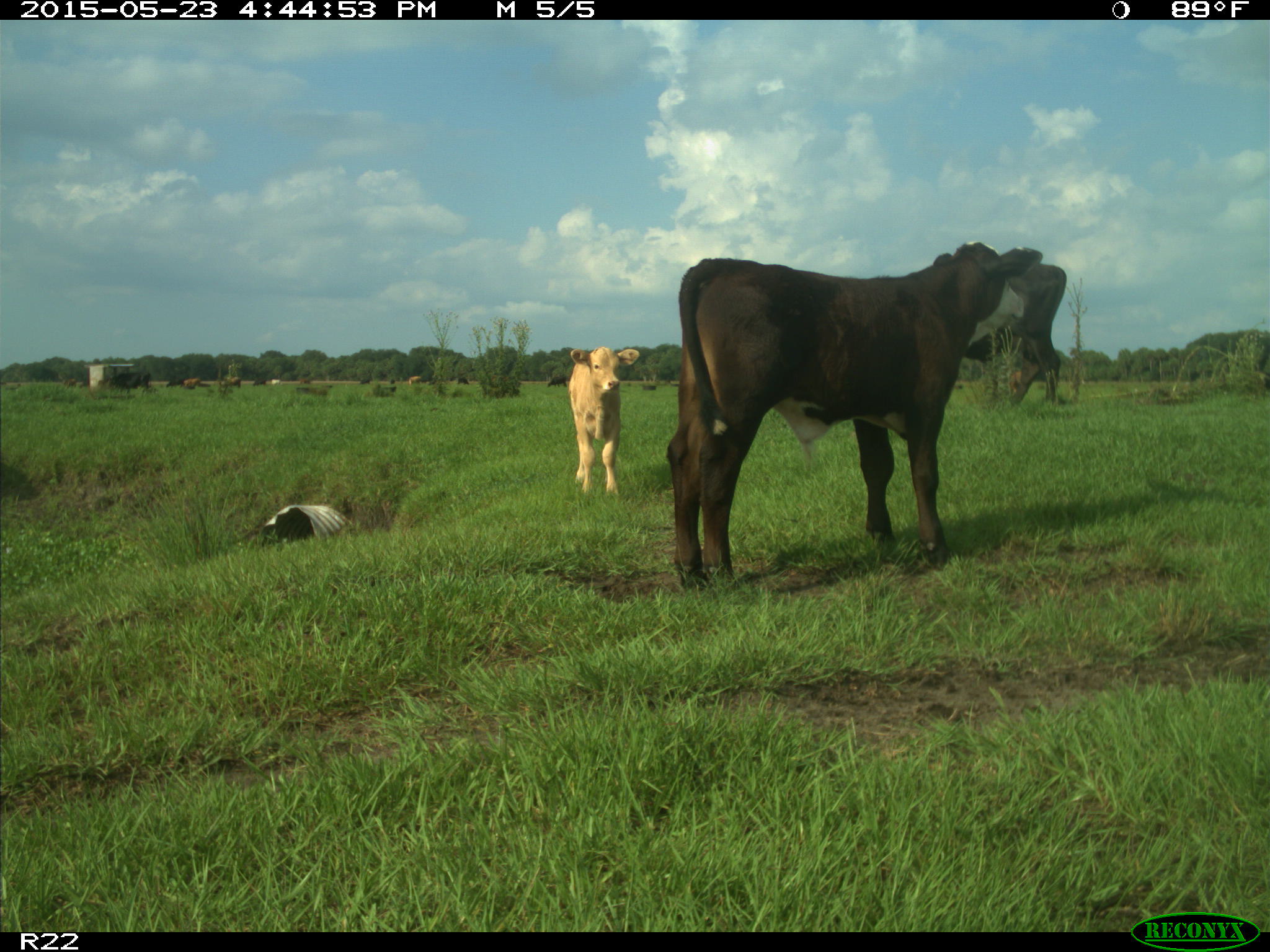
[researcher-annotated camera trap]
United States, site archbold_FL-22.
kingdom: Animalia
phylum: Chordata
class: Mammalia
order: Artiodactyla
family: Bovidae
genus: Bos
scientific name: Bos taurus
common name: domestic cow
Bos taurus (domestic cow).